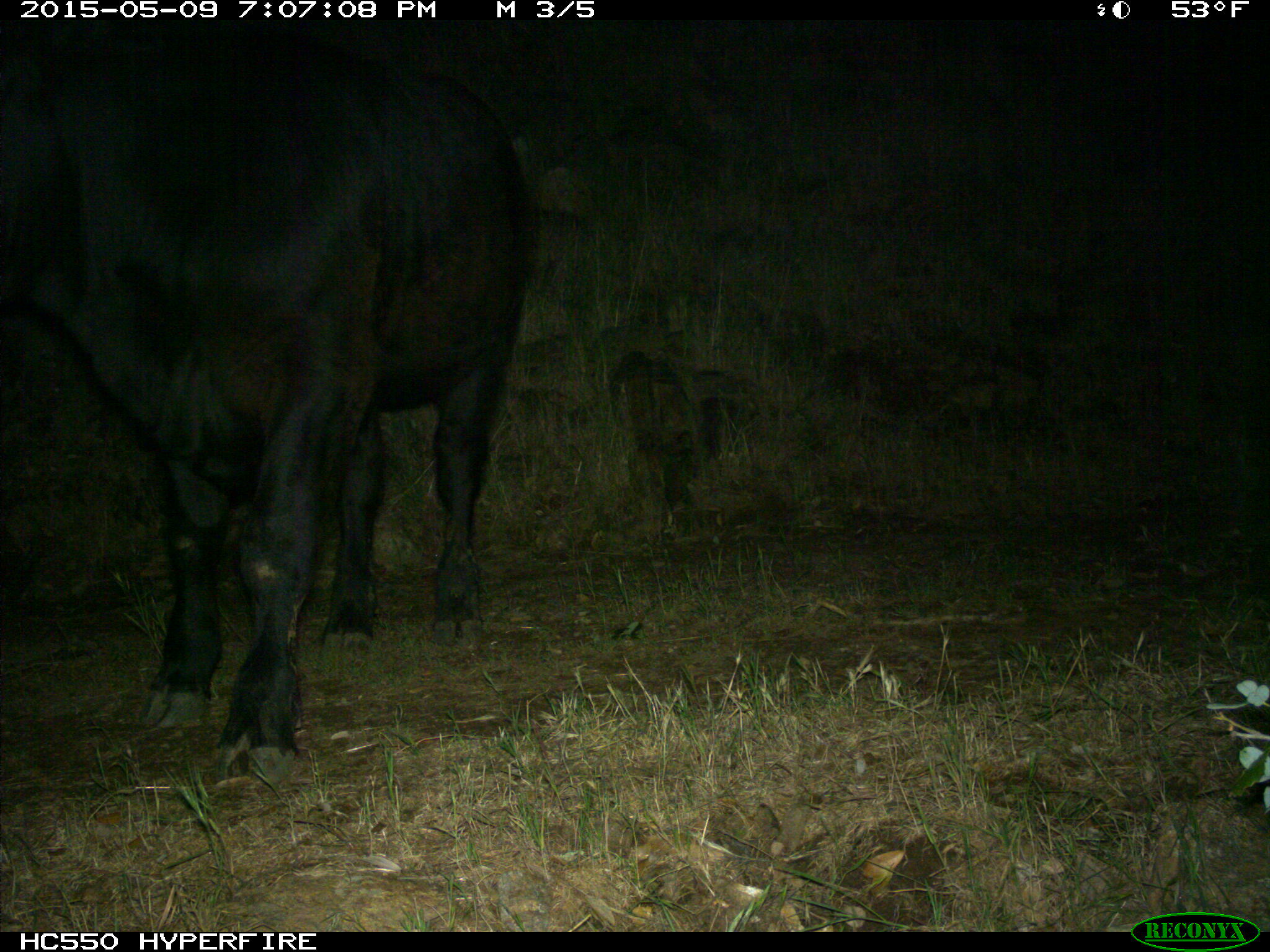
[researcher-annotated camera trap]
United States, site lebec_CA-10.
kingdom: Animalia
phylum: Chordata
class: Mammalia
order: Artiodactyla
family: Bovidae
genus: Bos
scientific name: Bos taurus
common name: domestic cow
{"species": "Bos taurus (domestic cow)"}